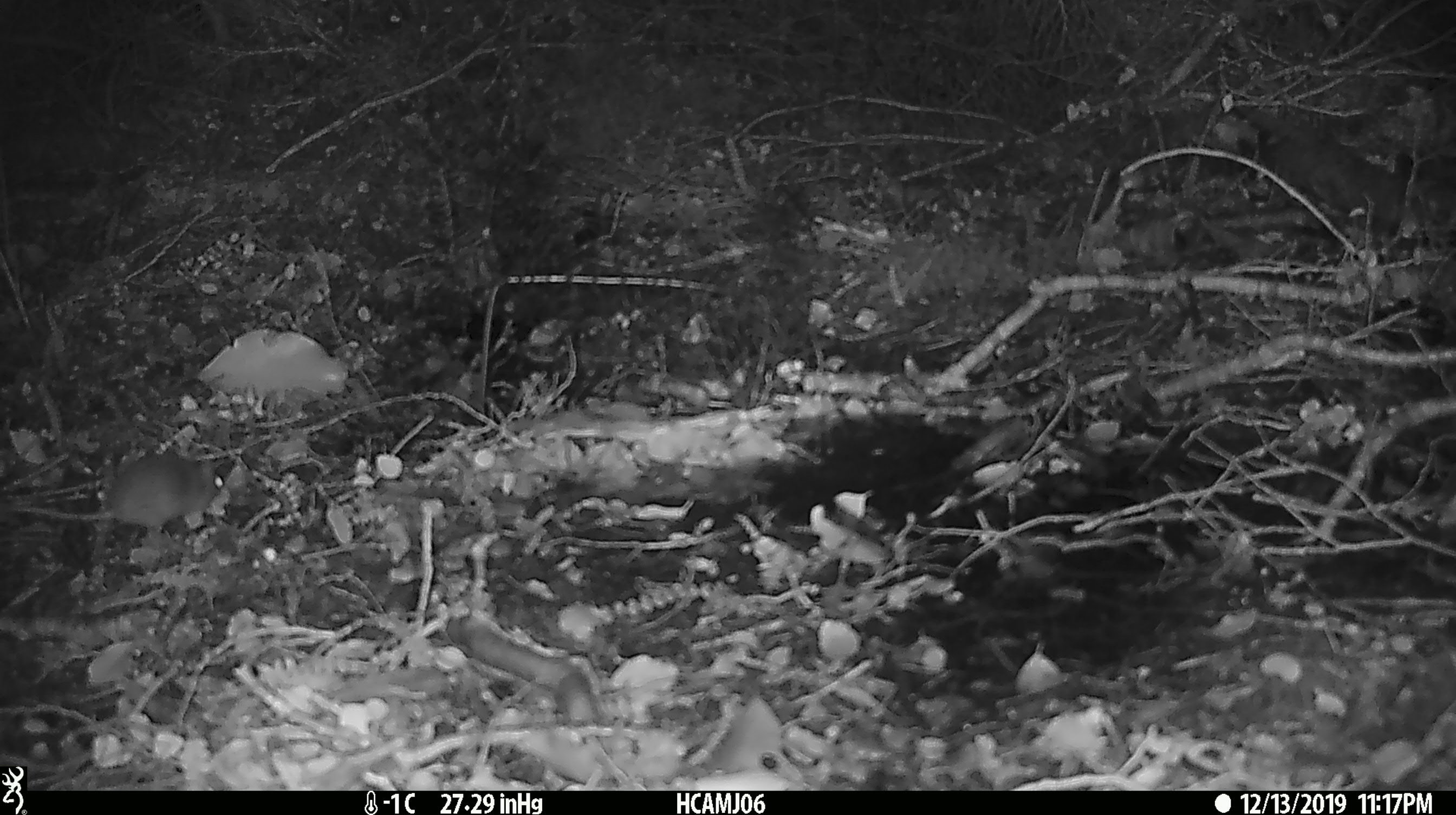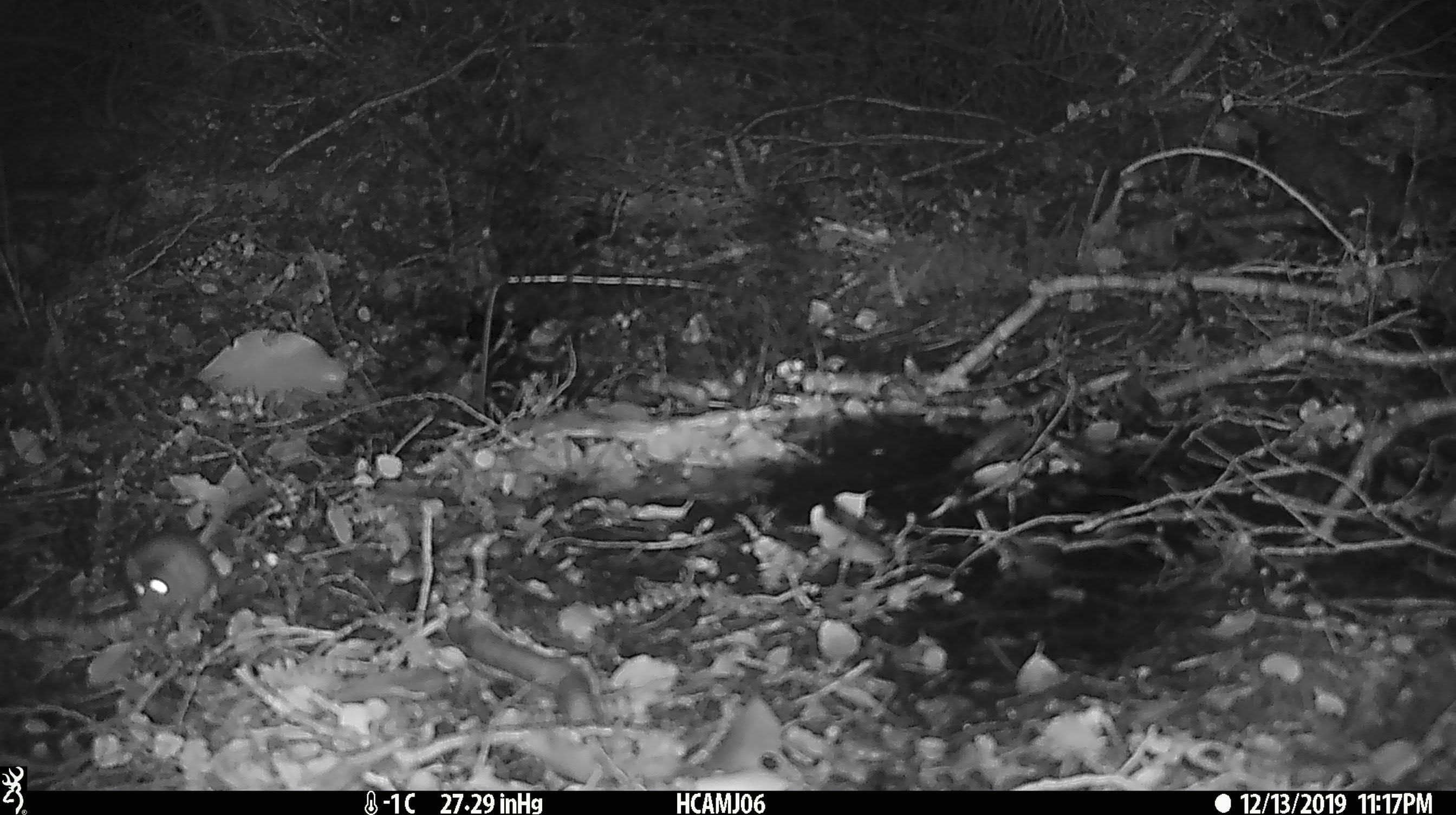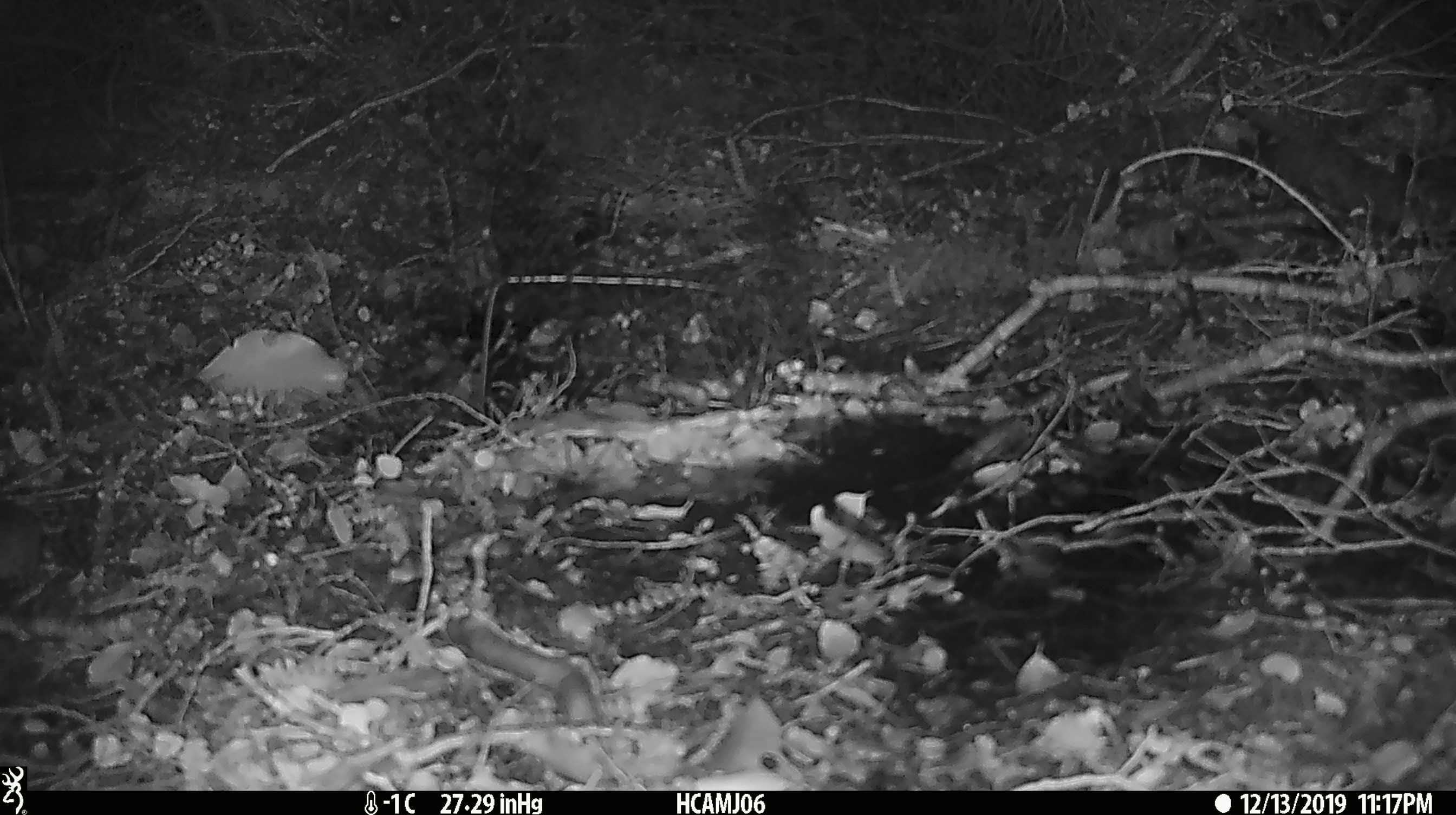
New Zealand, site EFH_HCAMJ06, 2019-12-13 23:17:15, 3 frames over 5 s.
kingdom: Animalia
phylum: Chordata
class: Mammalia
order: Rodentia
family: Muridae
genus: Mus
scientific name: Mus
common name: mouse